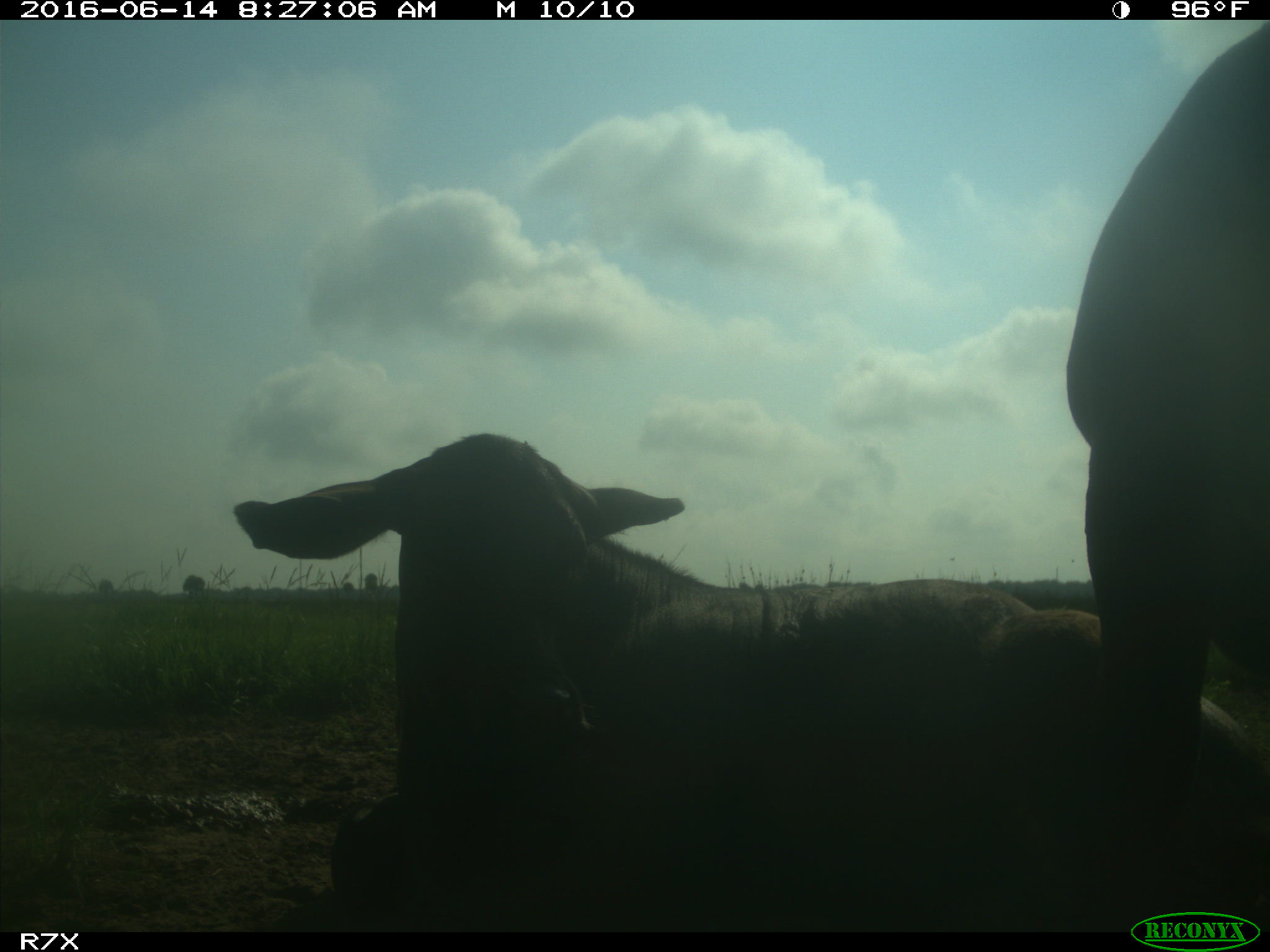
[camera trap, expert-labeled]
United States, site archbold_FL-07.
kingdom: Animalia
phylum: Chordata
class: Mammalia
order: Artiodactyla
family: Bovidae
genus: Bos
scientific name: Bos taurus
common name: domestic cow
Bos taurus (domestic cow).